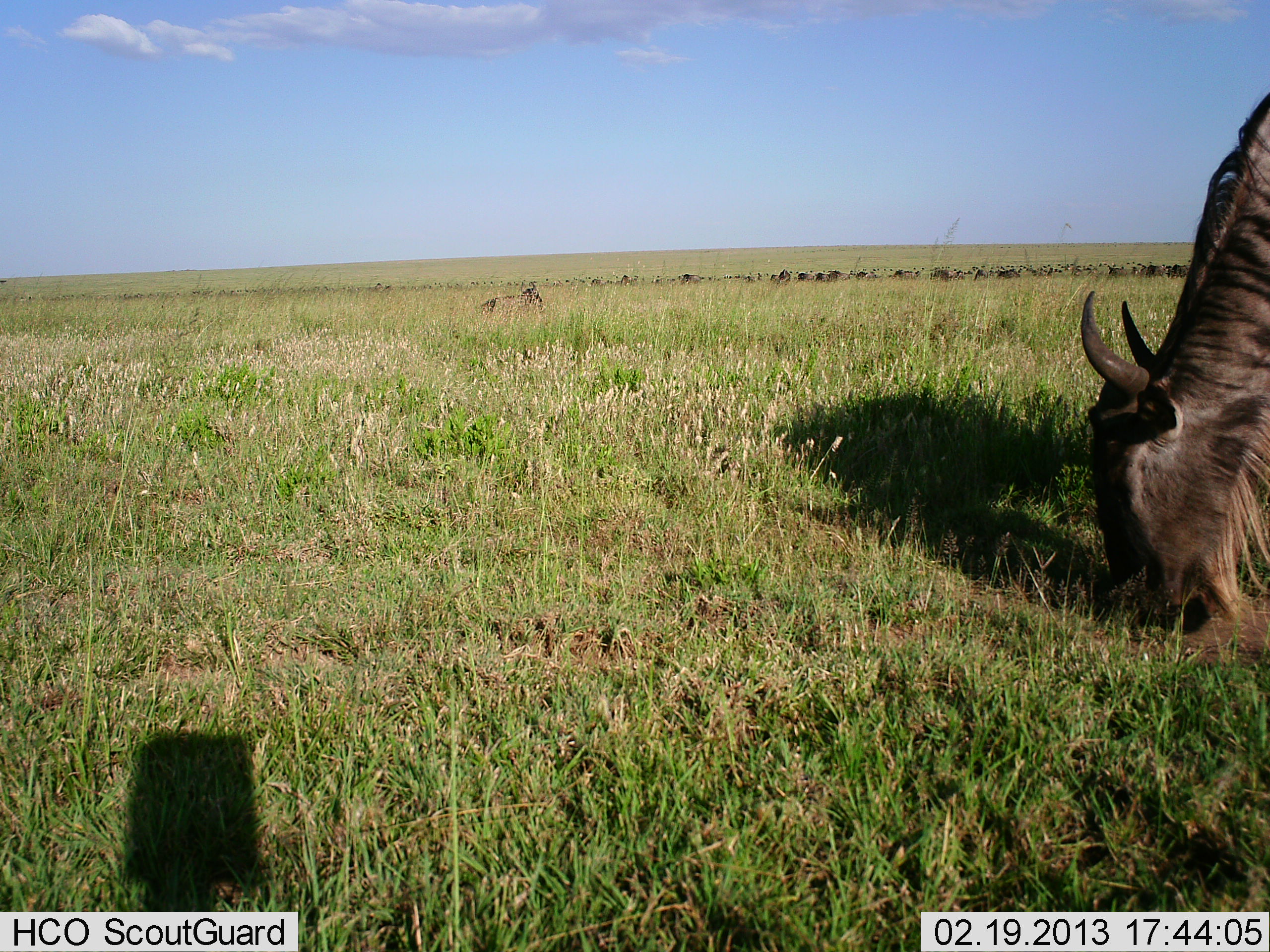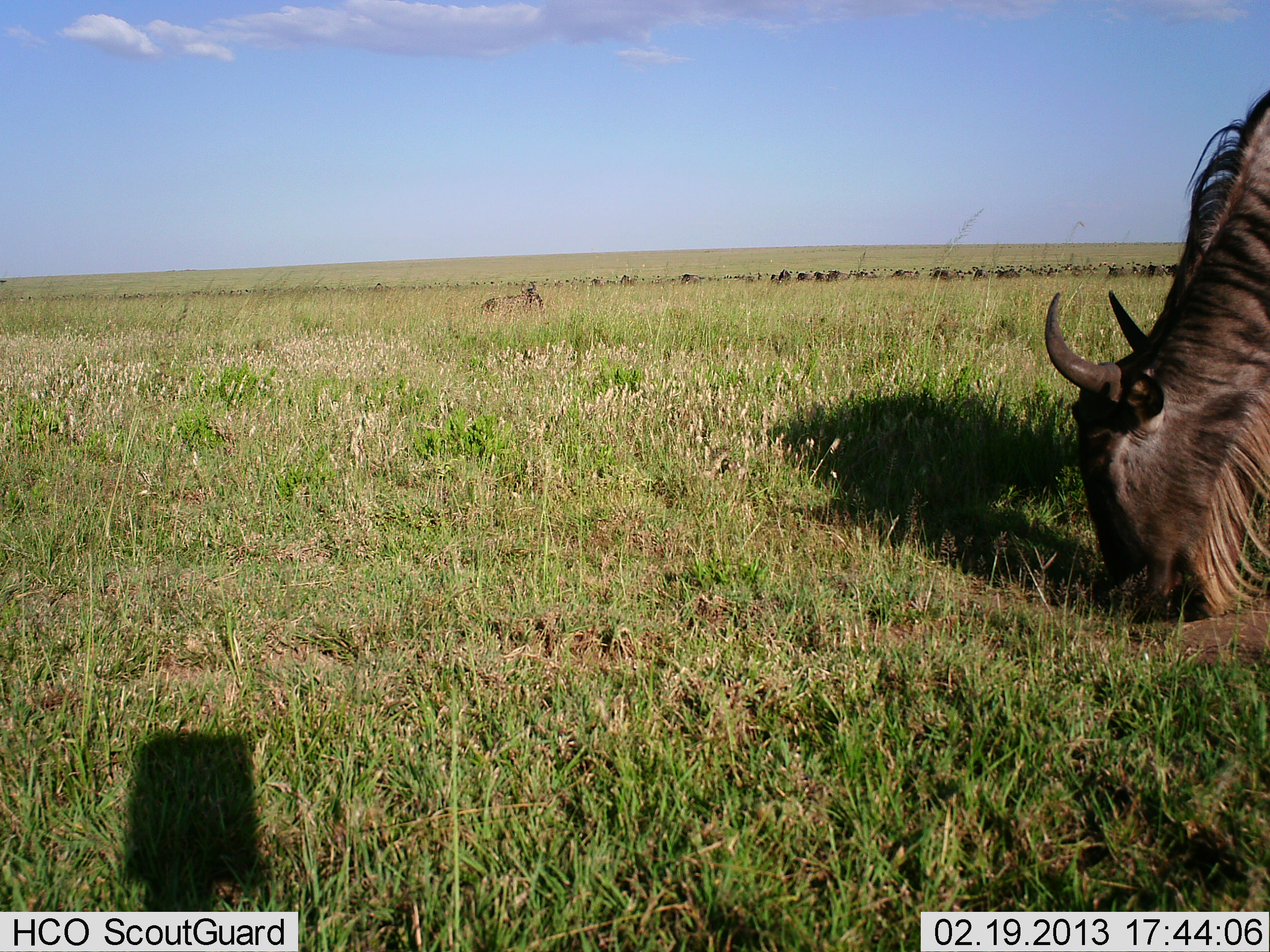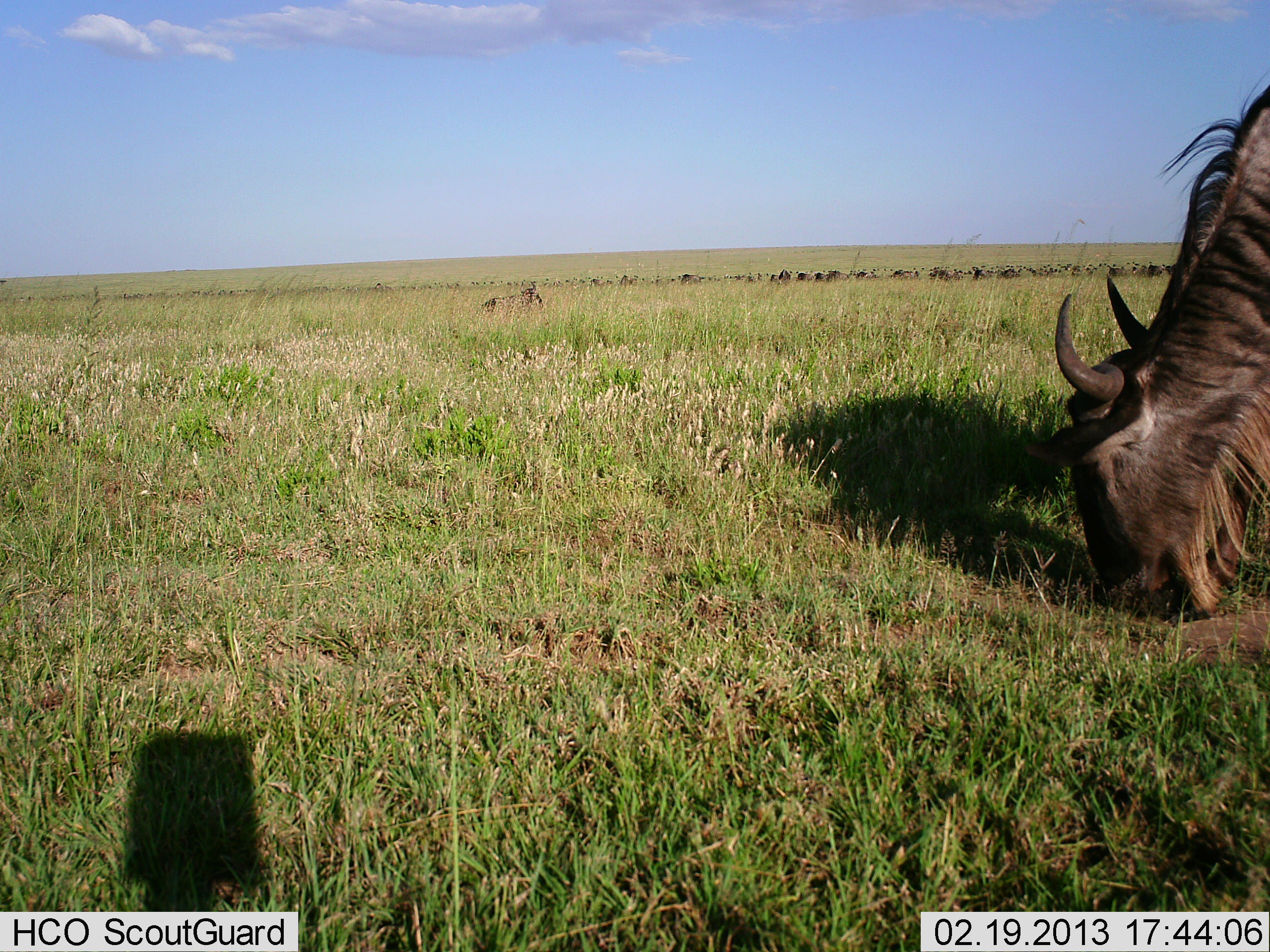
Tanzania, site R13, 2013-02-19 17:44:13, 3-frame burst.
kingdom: Animalia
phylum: Chordata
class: Mammalia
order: Artiodactyla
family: Bovidae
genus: Connochaetes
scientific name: Connochaetes taurinus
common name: blue wildebeest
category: wildebeest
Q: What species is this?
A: Wildebeest (blue wildebeest) (Connochaetes taurinus).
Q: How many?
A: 2.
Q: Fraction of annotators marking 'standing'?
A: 25%.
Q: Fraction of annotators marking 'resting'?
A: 36%.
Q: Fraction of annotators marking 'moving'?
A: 11%.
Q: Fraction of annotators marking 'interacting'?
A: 3%.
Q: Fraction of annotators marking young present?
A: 3%.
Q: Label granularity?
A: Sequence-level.